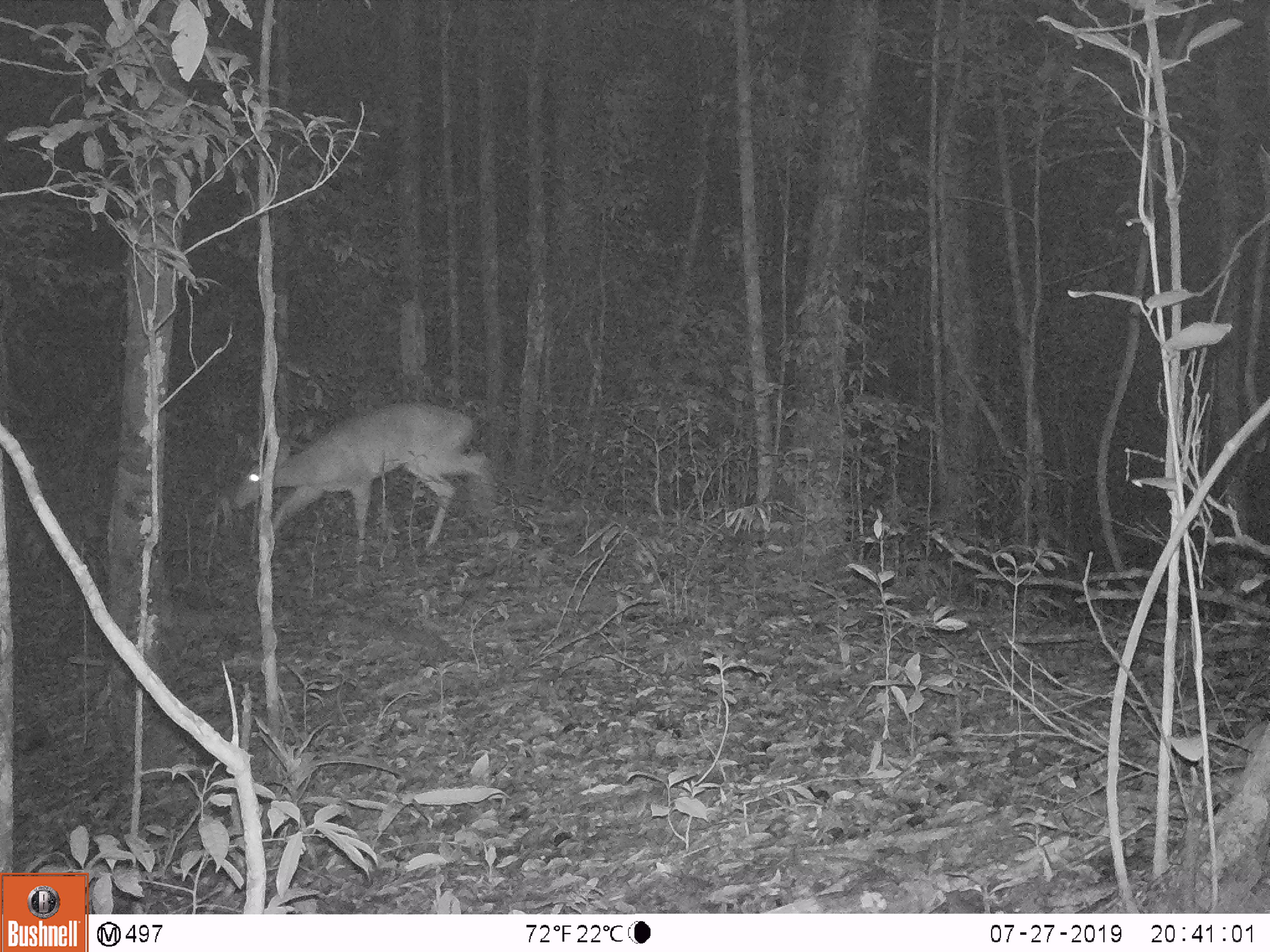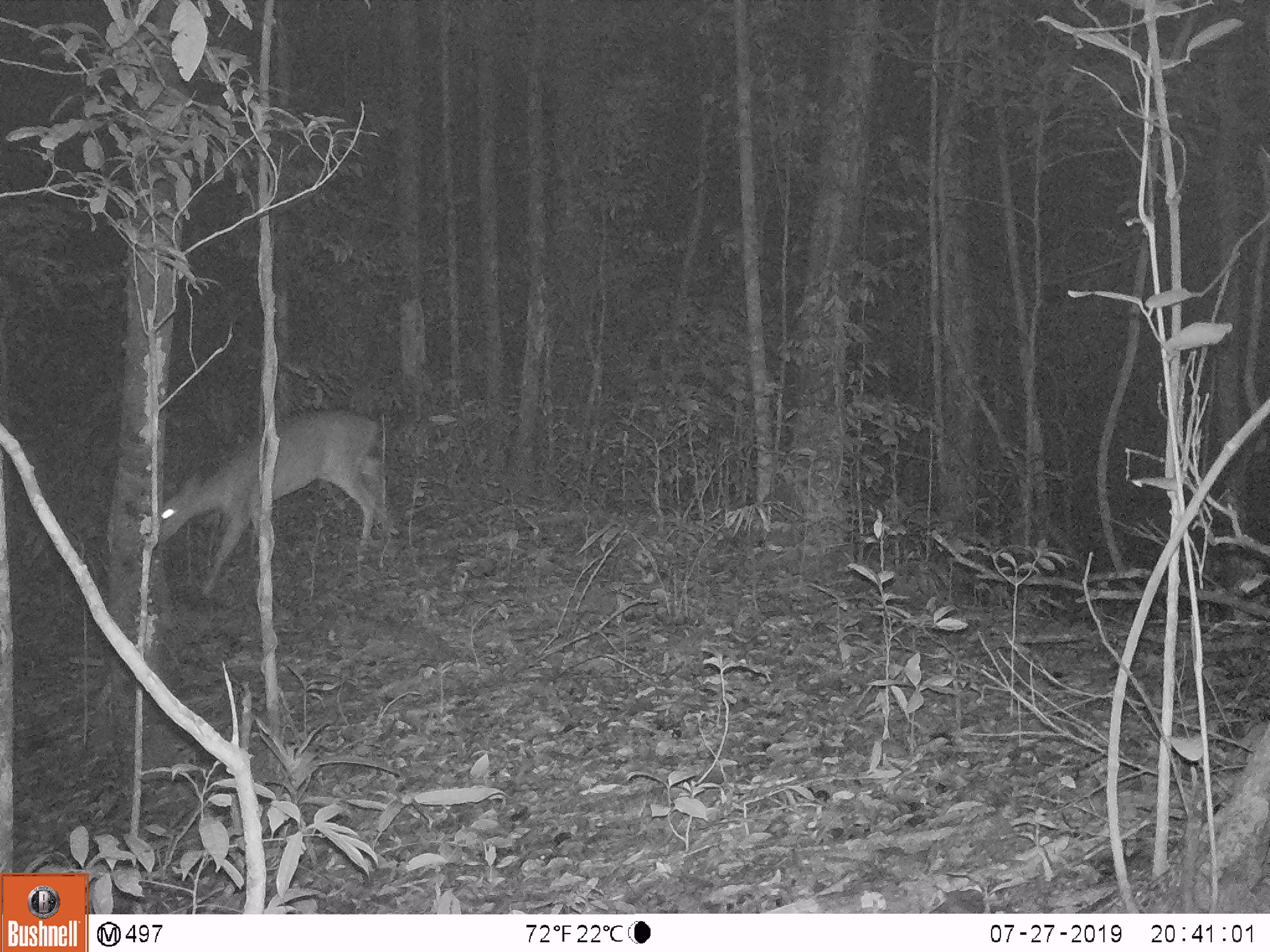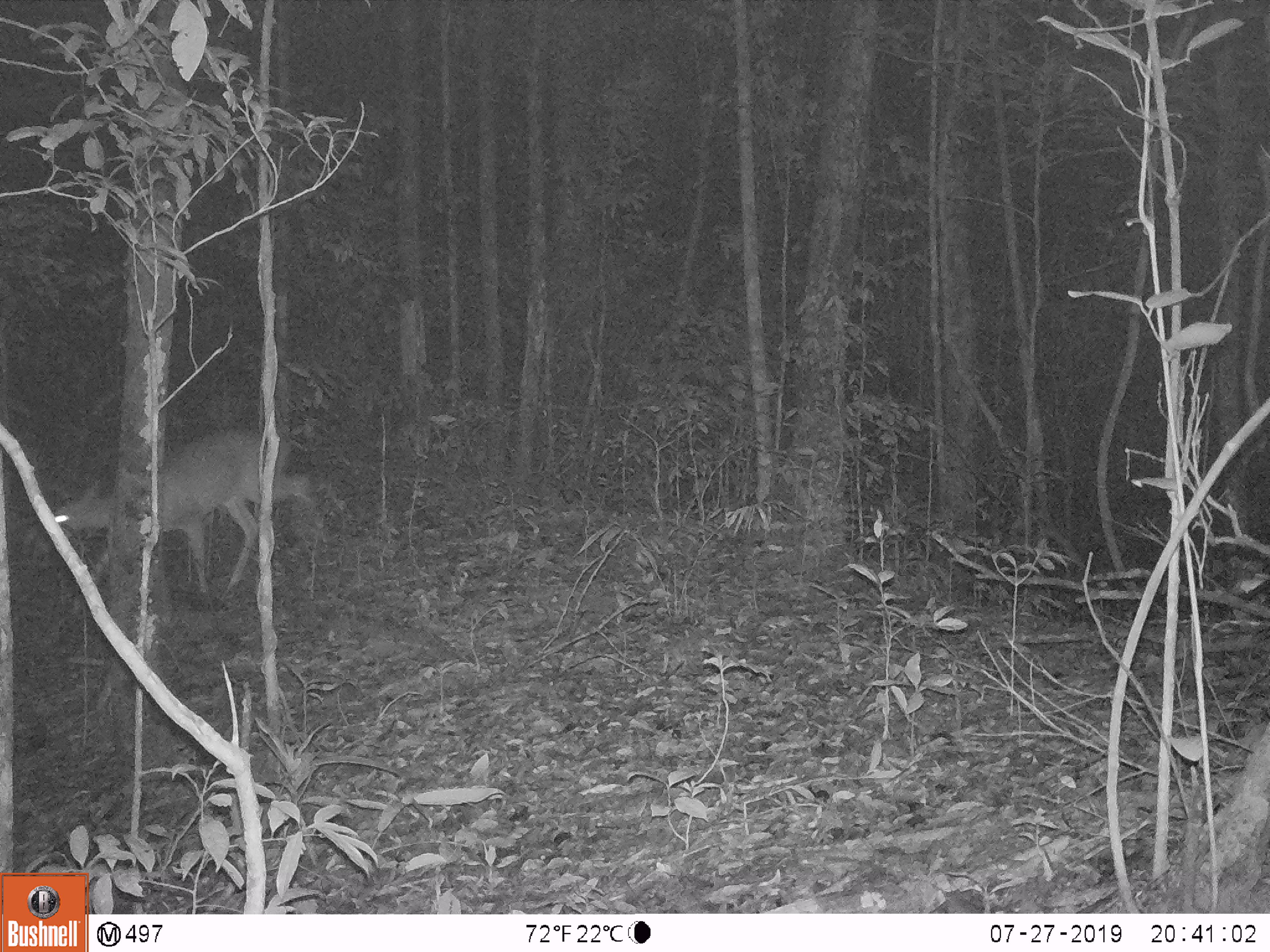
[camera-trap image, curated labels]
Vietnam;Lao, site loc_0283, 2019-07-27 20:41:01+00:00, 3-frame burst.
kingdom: Animalia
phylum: Chordata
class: Mammalia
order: Artiodactyla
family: Cervidae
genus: Muntiacus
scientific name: Muntiacus vuquangensis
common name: large-antlered muntjac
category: large antlered muntjac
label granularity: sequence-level